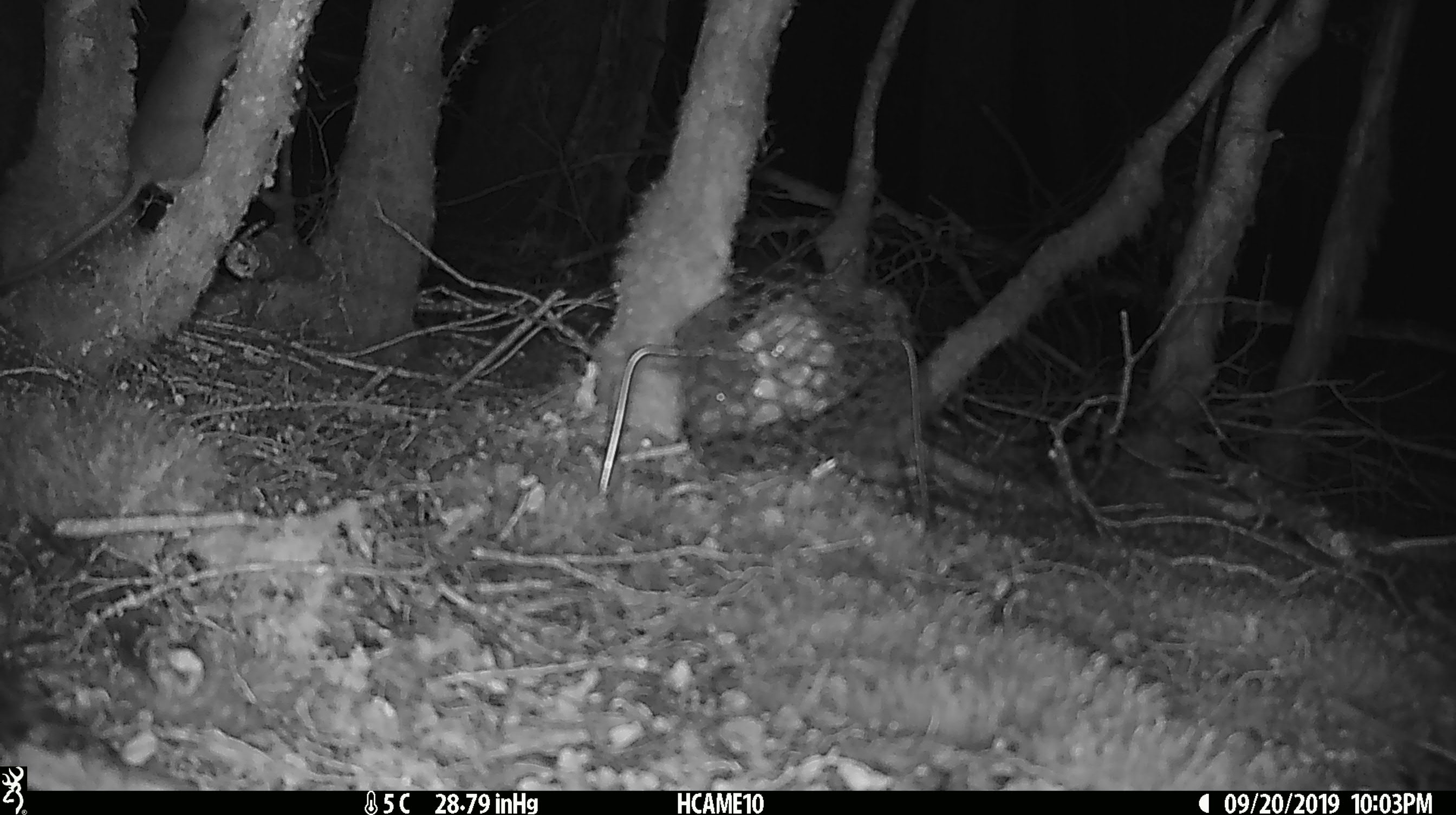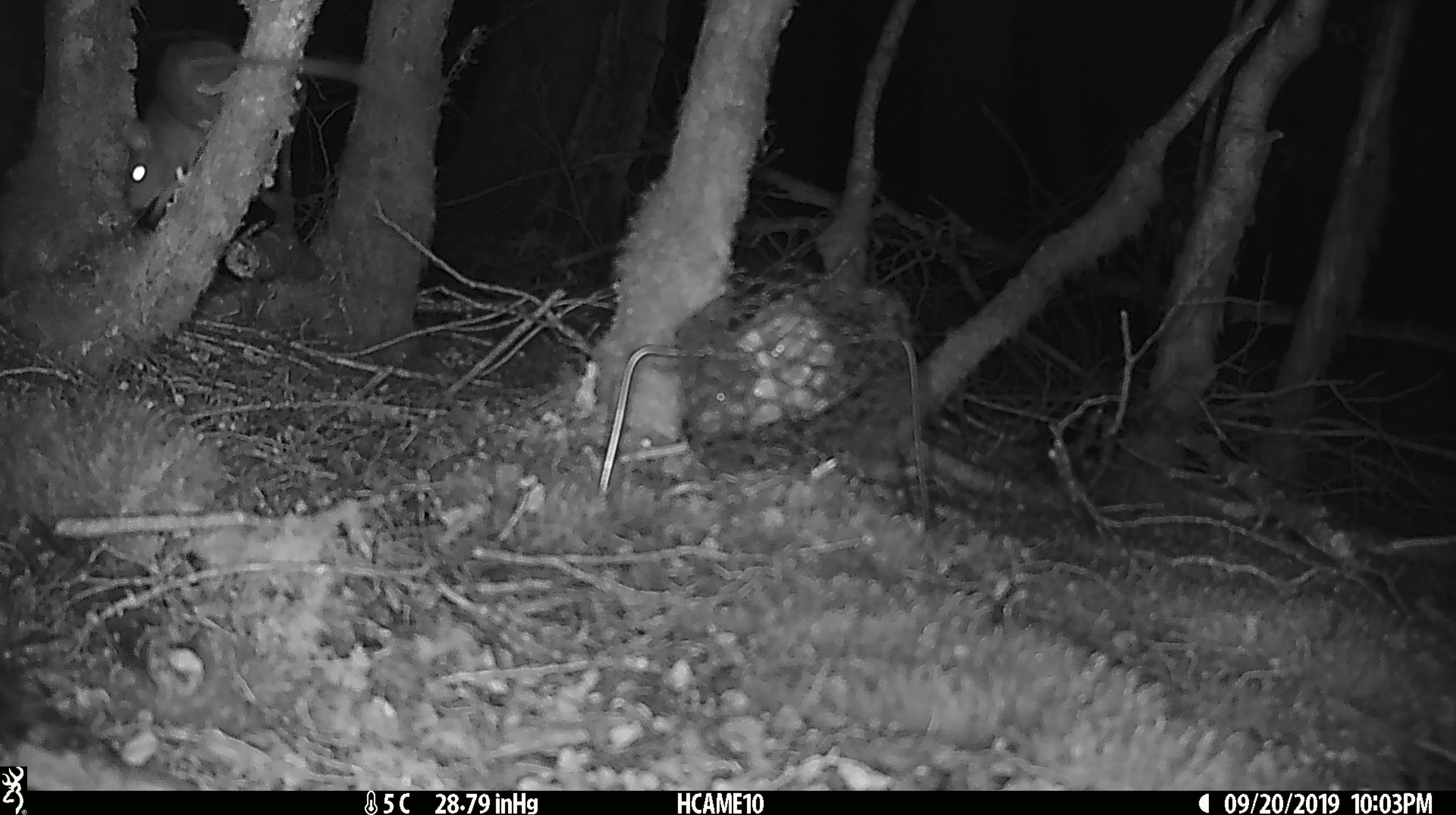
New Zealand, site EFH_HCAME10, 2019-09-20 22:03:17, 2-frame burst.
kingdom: Animalia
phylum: Chordata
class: Mammalia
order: Rodentia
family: Muridae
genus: Rattus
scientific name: Rattus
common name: rat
Rat (Rattus).